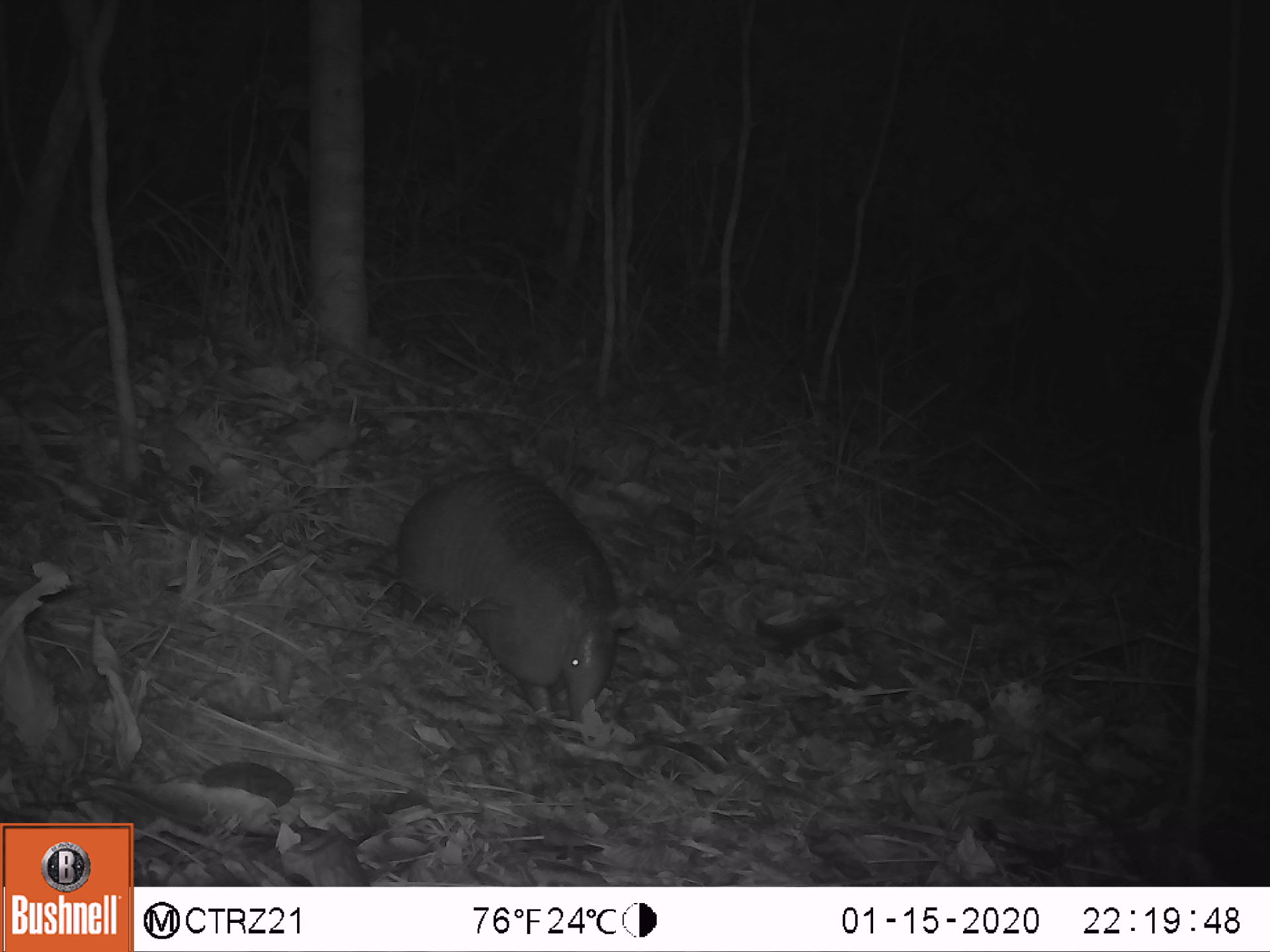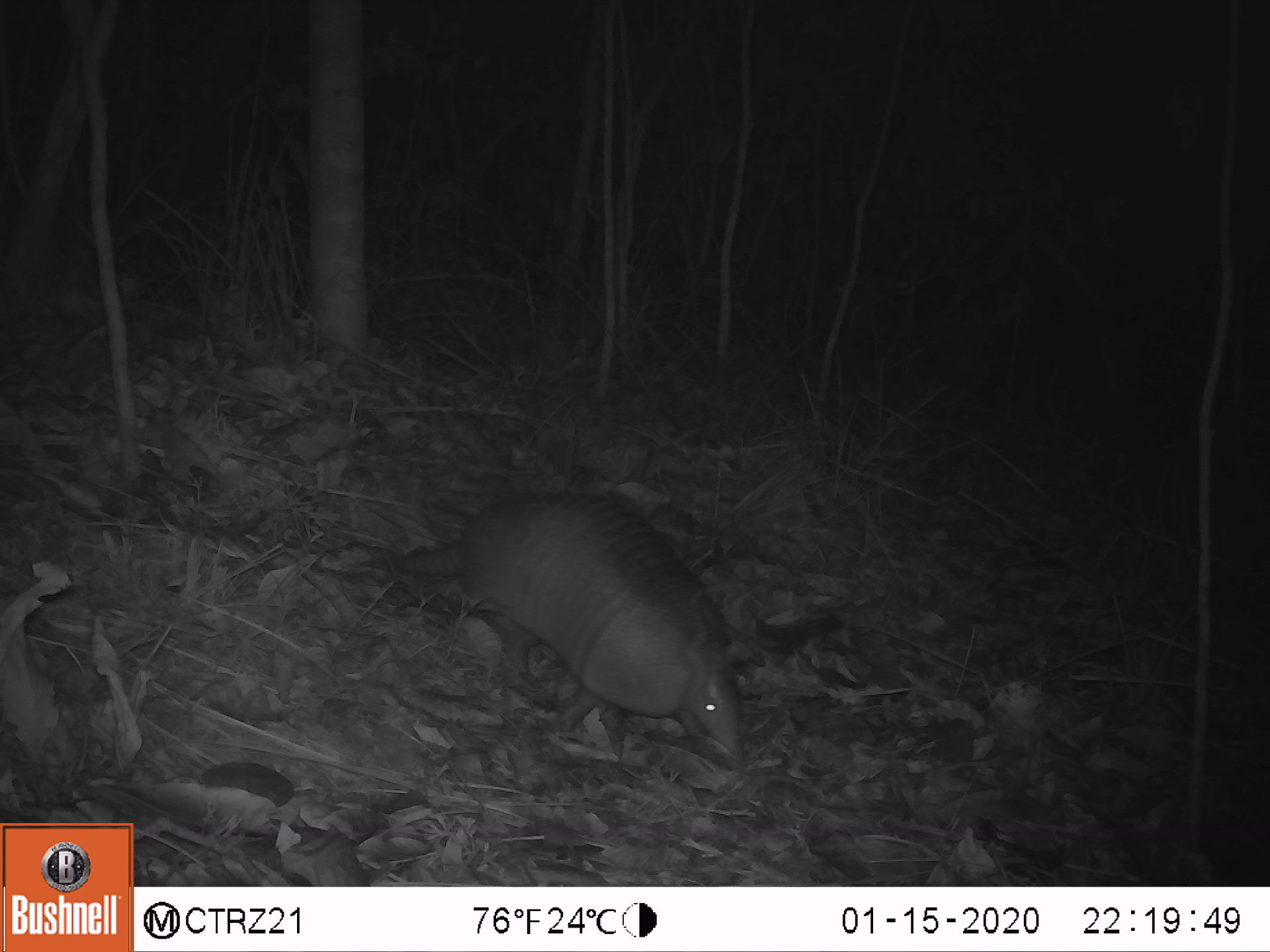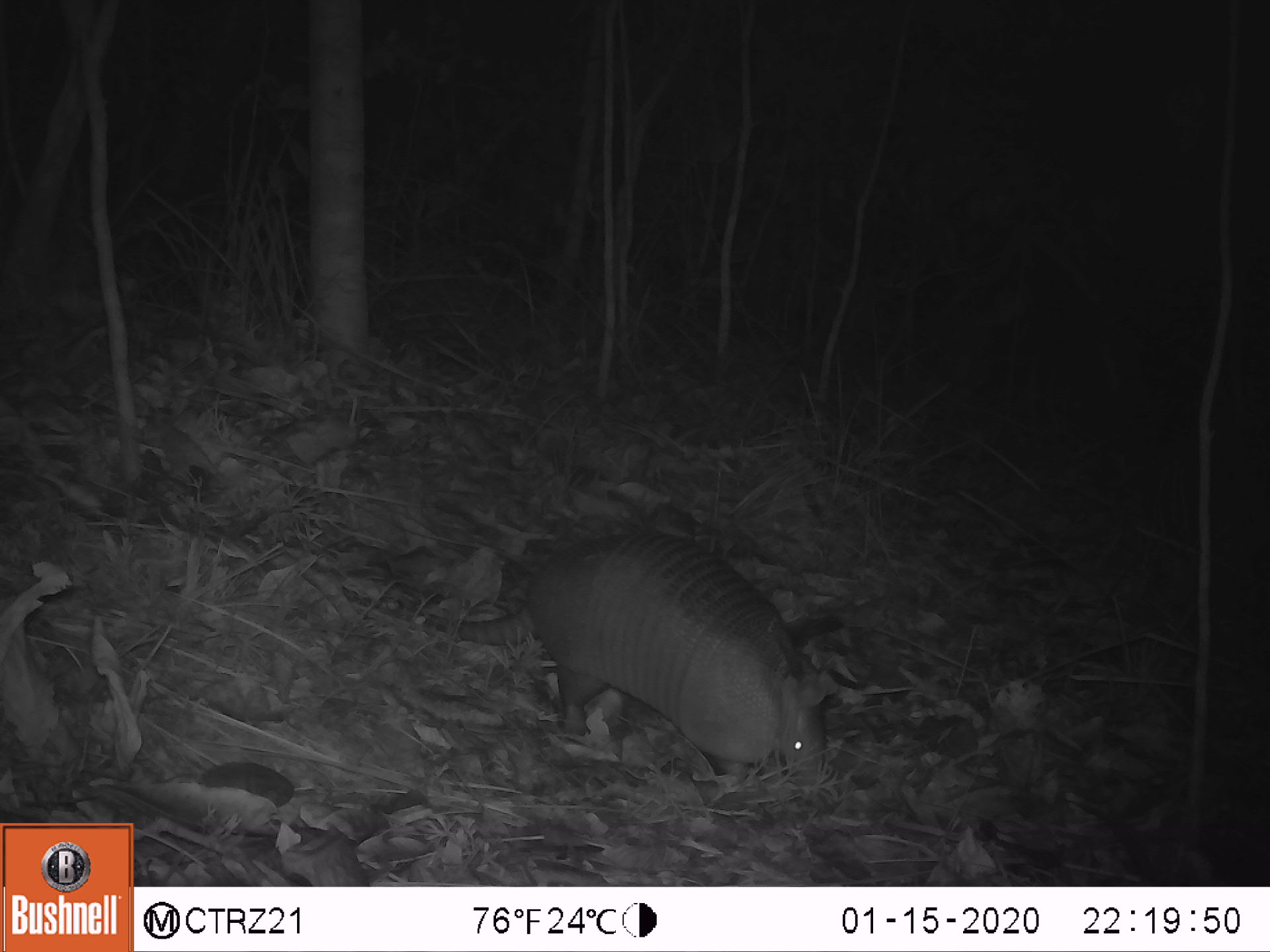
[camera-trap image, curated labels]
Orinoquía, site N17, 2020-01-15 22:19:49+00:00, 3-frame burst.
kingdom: Animalia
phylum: Chordata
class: Mammalia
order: Cingulata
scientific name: Cingulata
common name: armadillo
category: unknown armadillo